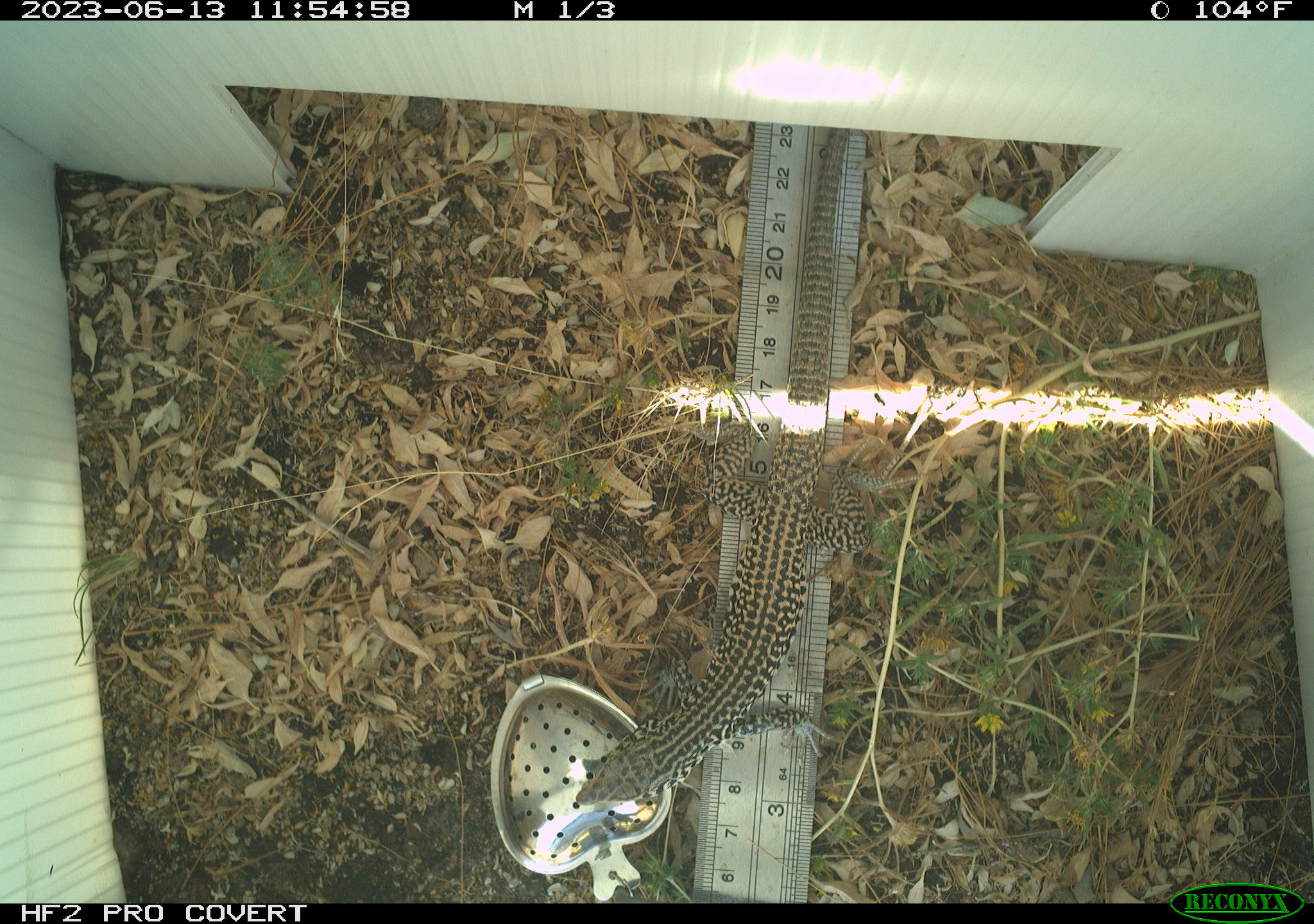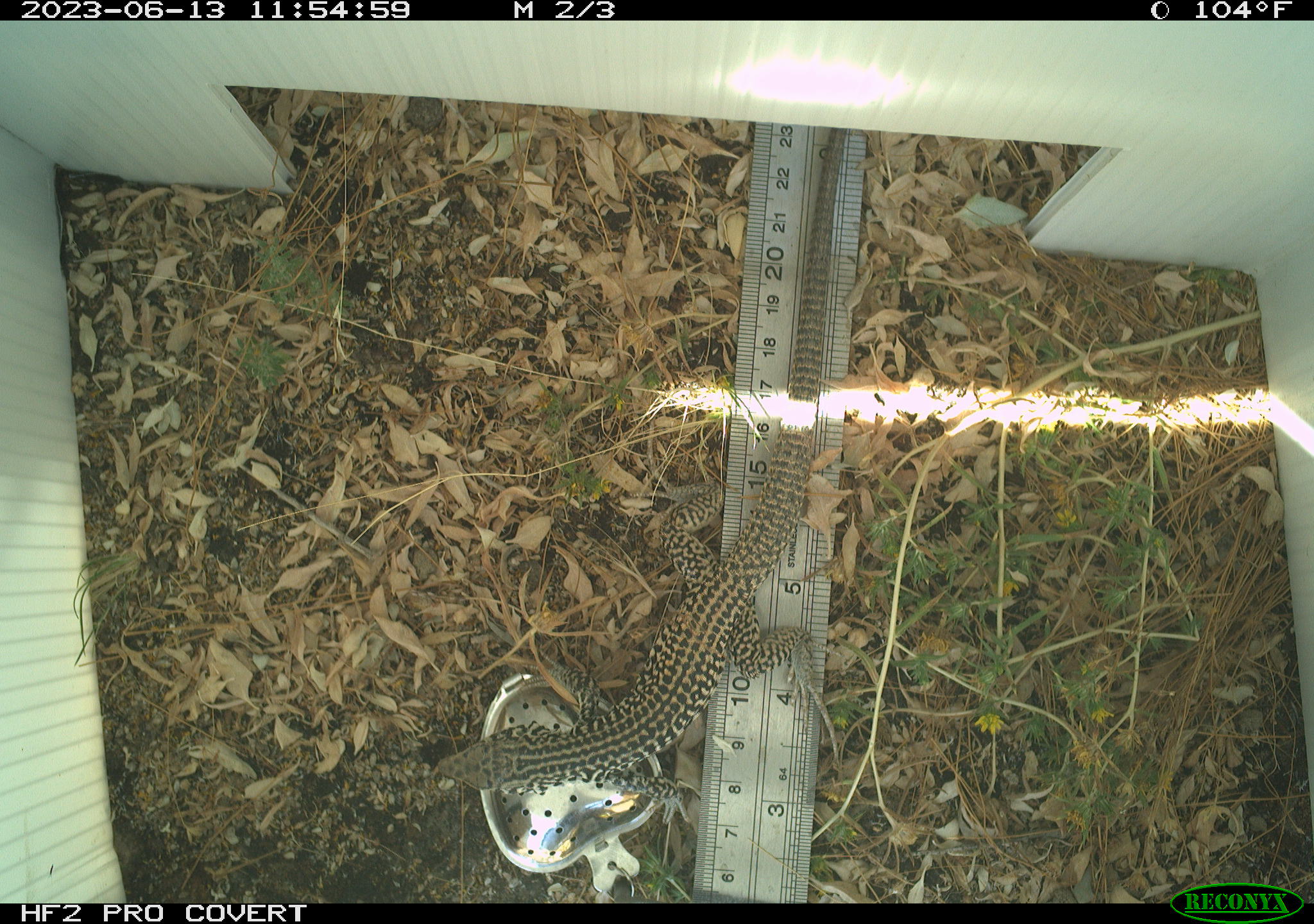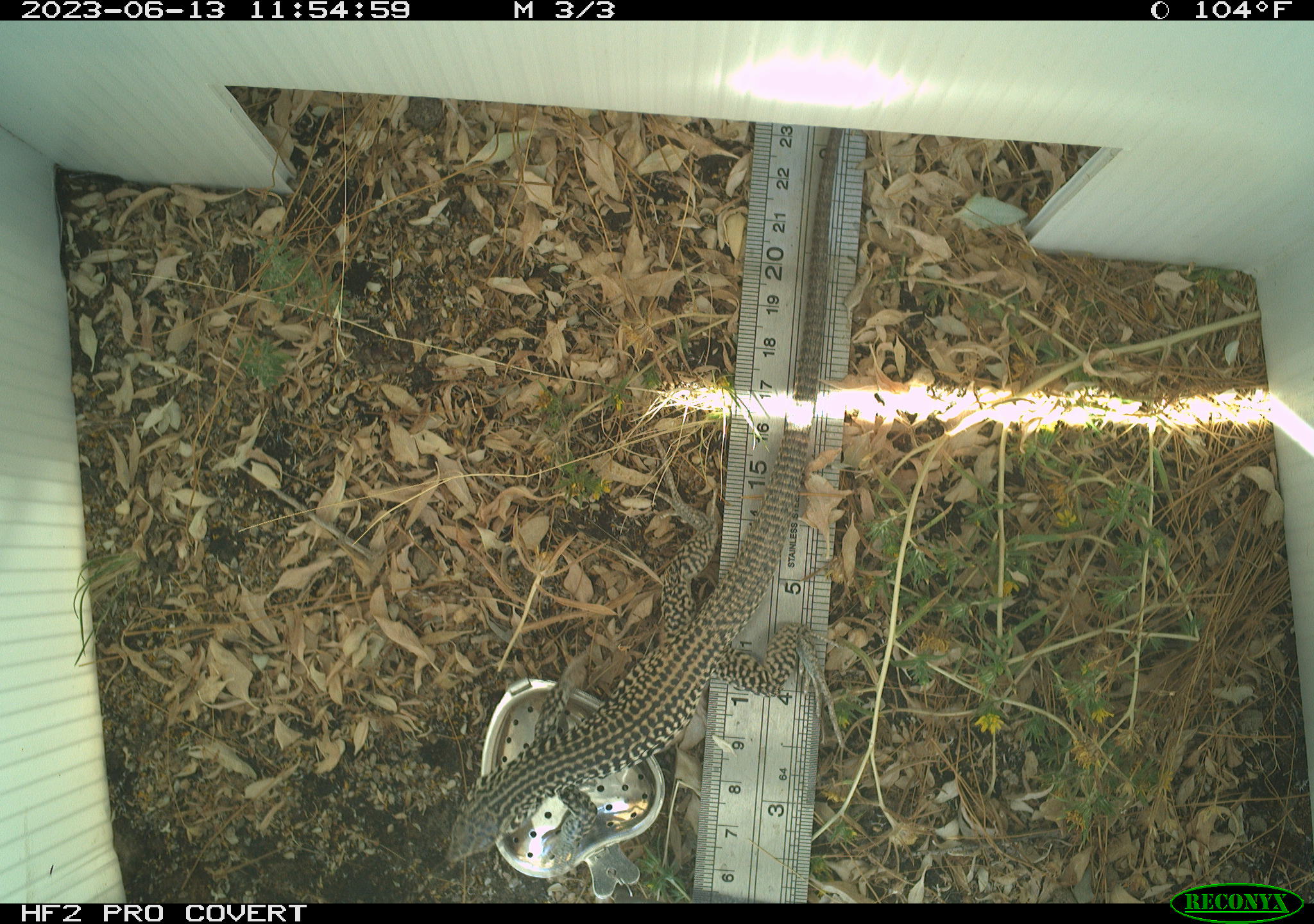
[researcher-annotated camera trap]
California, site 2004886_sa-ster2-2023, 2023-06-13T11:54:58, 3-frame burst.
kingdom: Animalia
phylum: Chordata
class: Reptilia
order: Squamata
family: Teiidae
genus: Aspidoscelis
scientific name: Aspidoscelis tigris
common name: western whiptail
Western whiptail (Aspidoscelis tigris).